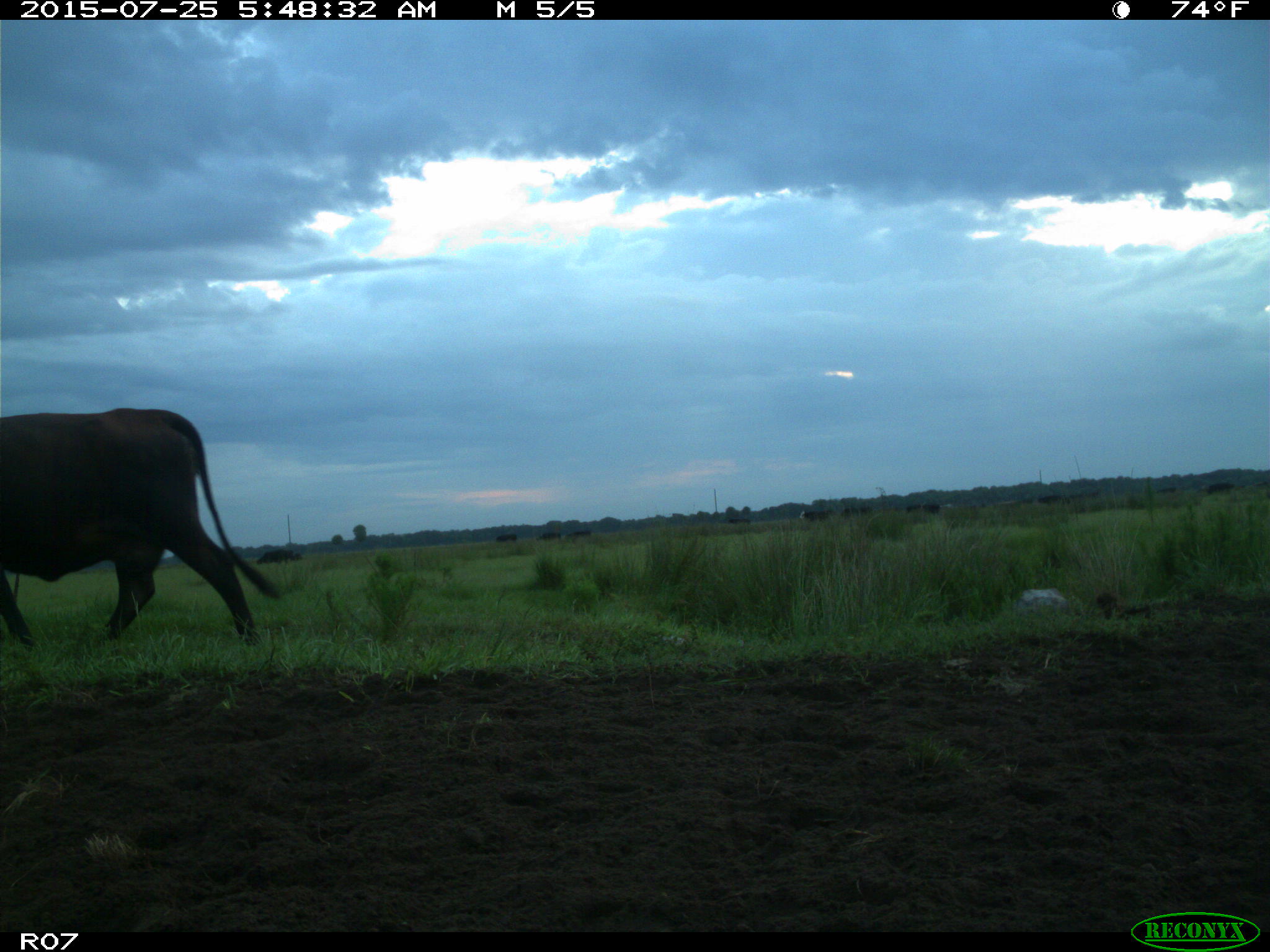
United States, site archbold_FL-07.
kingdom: Animalia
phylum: Chordata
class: Mammalia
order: Artiodactyla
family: Bovidae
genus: Bos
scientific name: Bos taurus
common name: domestic cow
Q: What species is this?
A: Bos taurus (domestic cow).